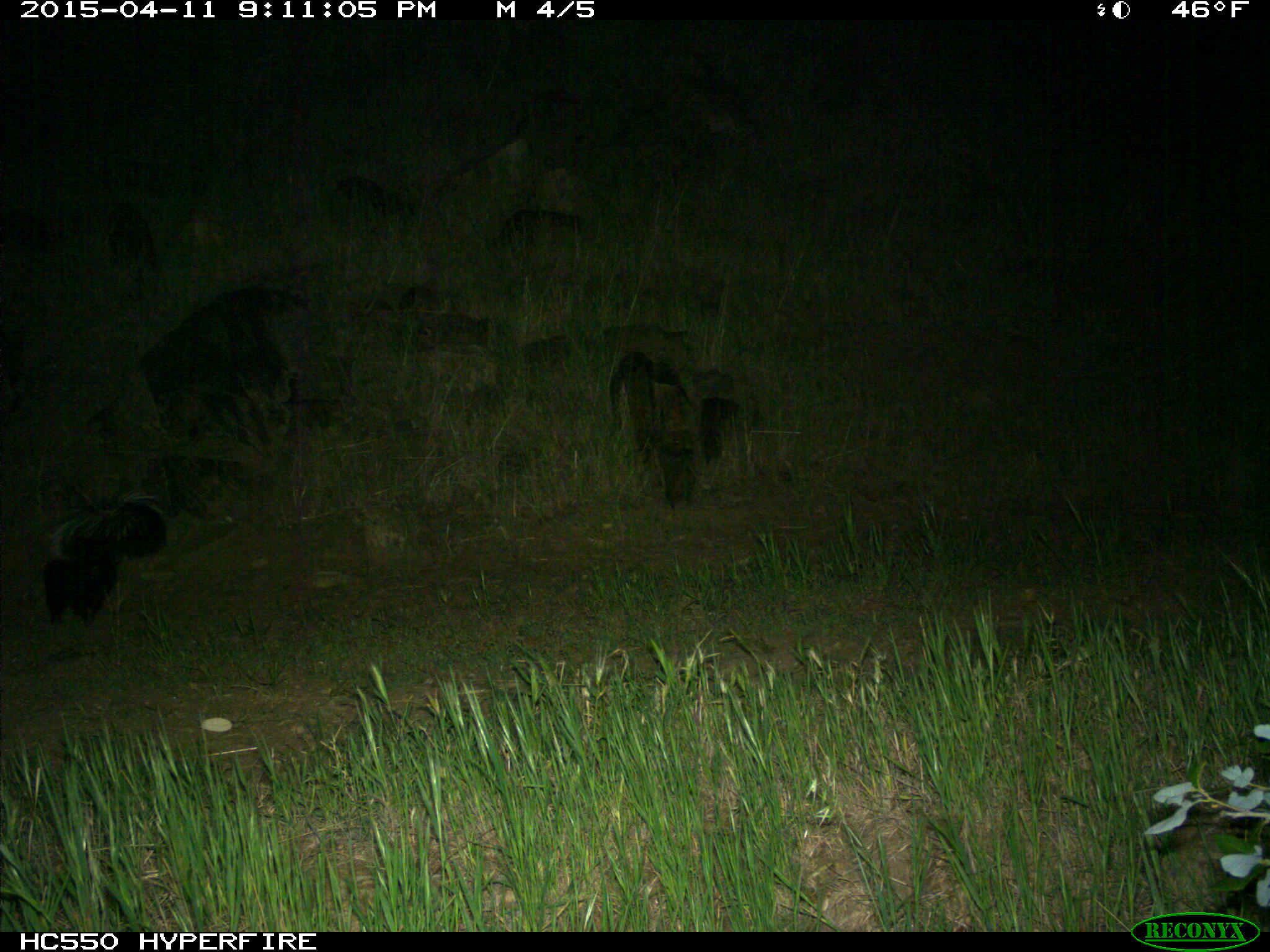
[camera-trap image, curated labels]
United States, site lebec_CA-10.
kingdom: Animalia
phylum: Chordata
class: Mammalia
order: Carnivora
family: Mephitidae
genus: Mephitis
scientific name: Mephitis mephitis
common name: striped skunk